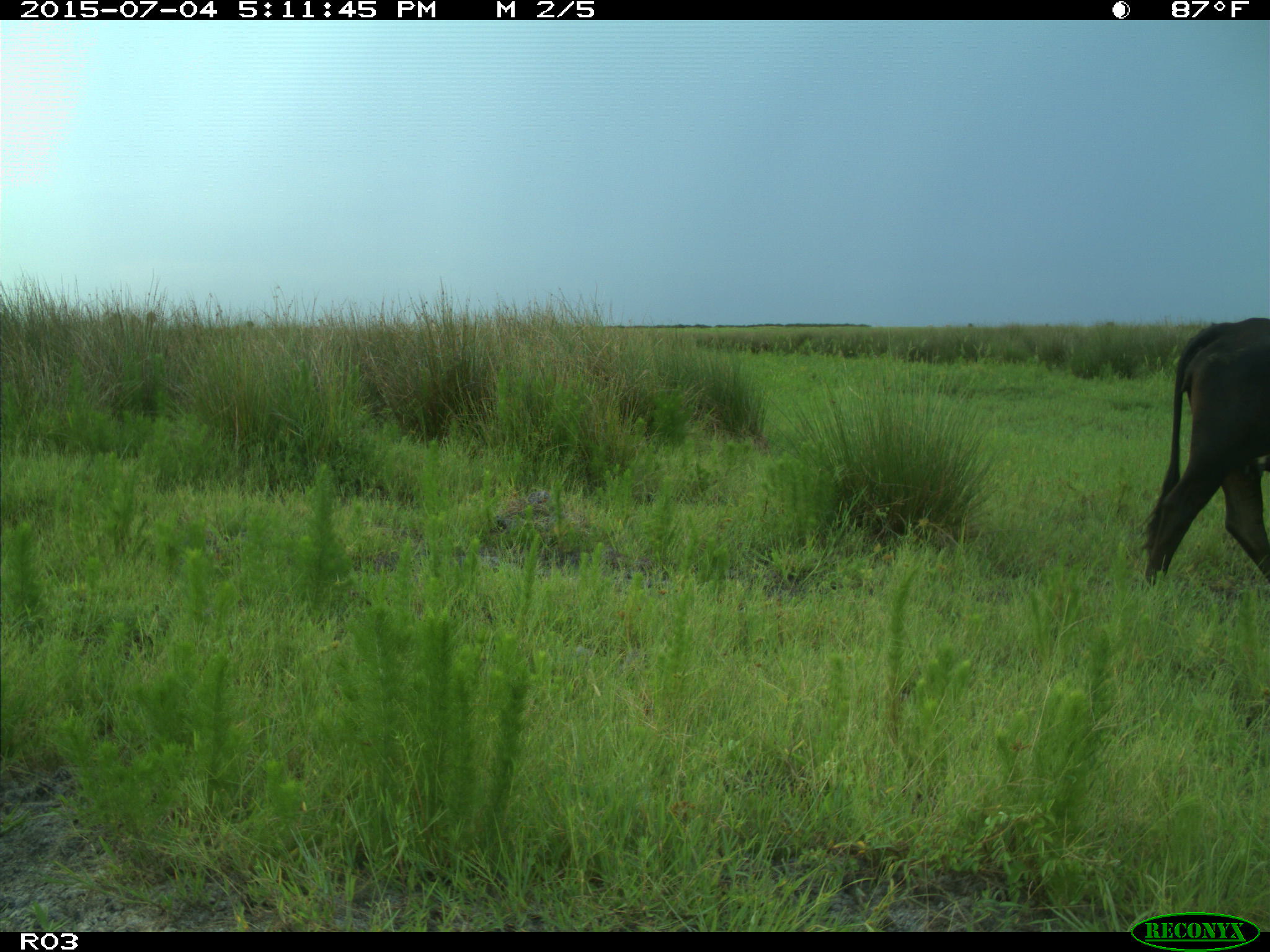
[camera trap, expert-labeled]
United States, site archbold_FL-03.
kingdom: Animalia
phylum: Chordata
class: Mammalia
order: Artiodactyla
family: Bovidae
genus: Bos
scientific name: Bos taurus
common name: domestic cow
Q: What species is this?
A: Bos taurus (domestic cow).